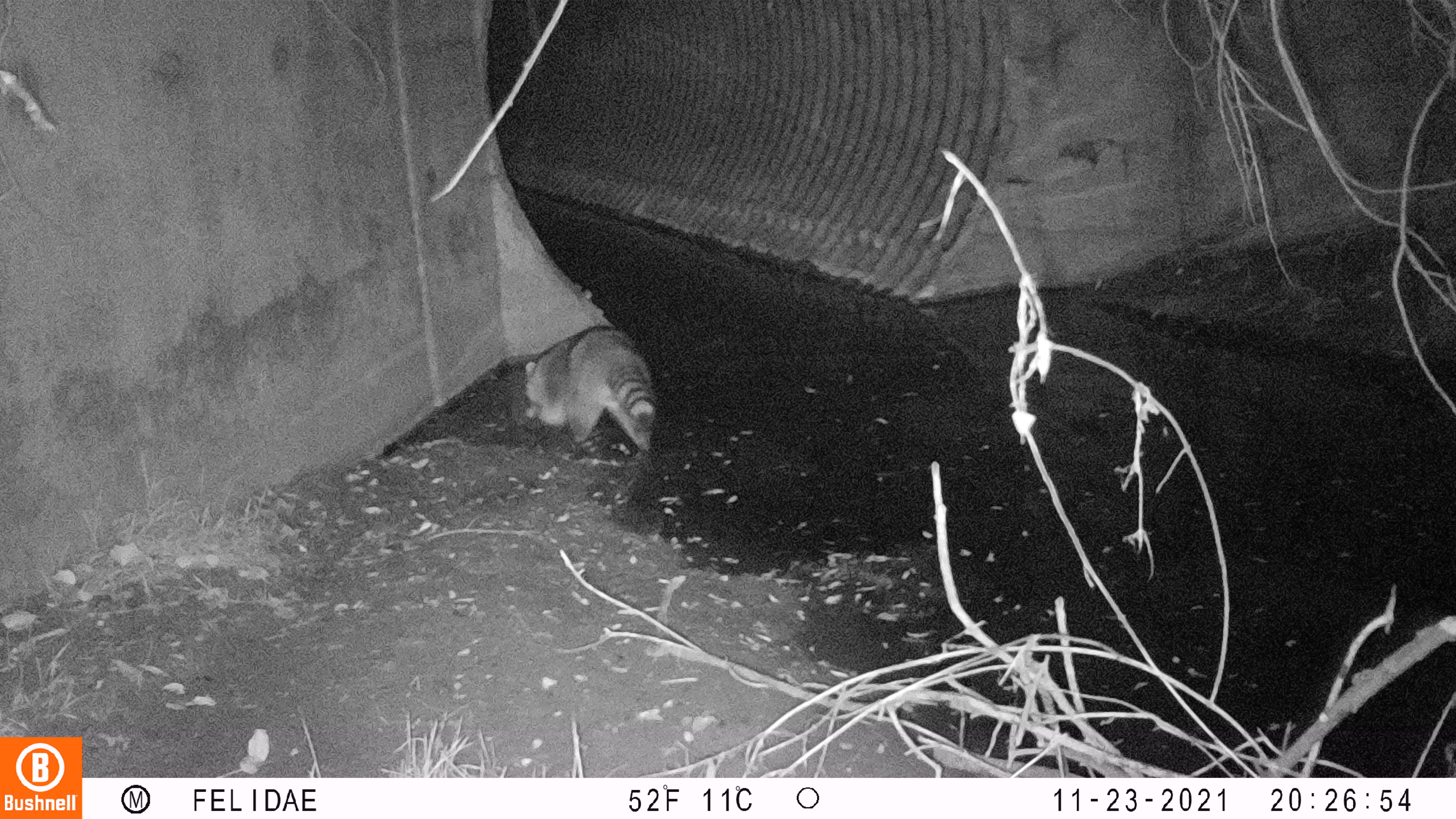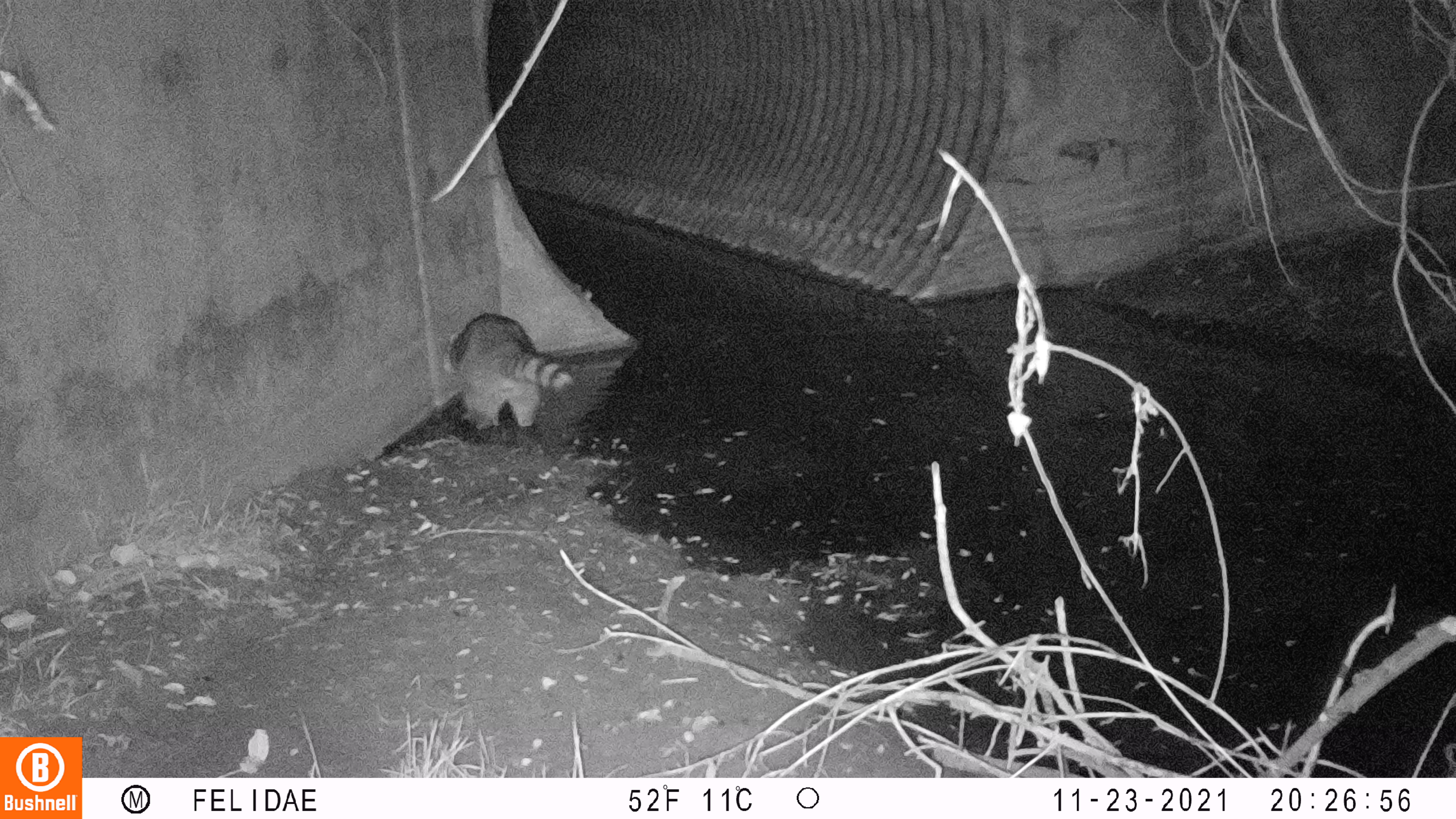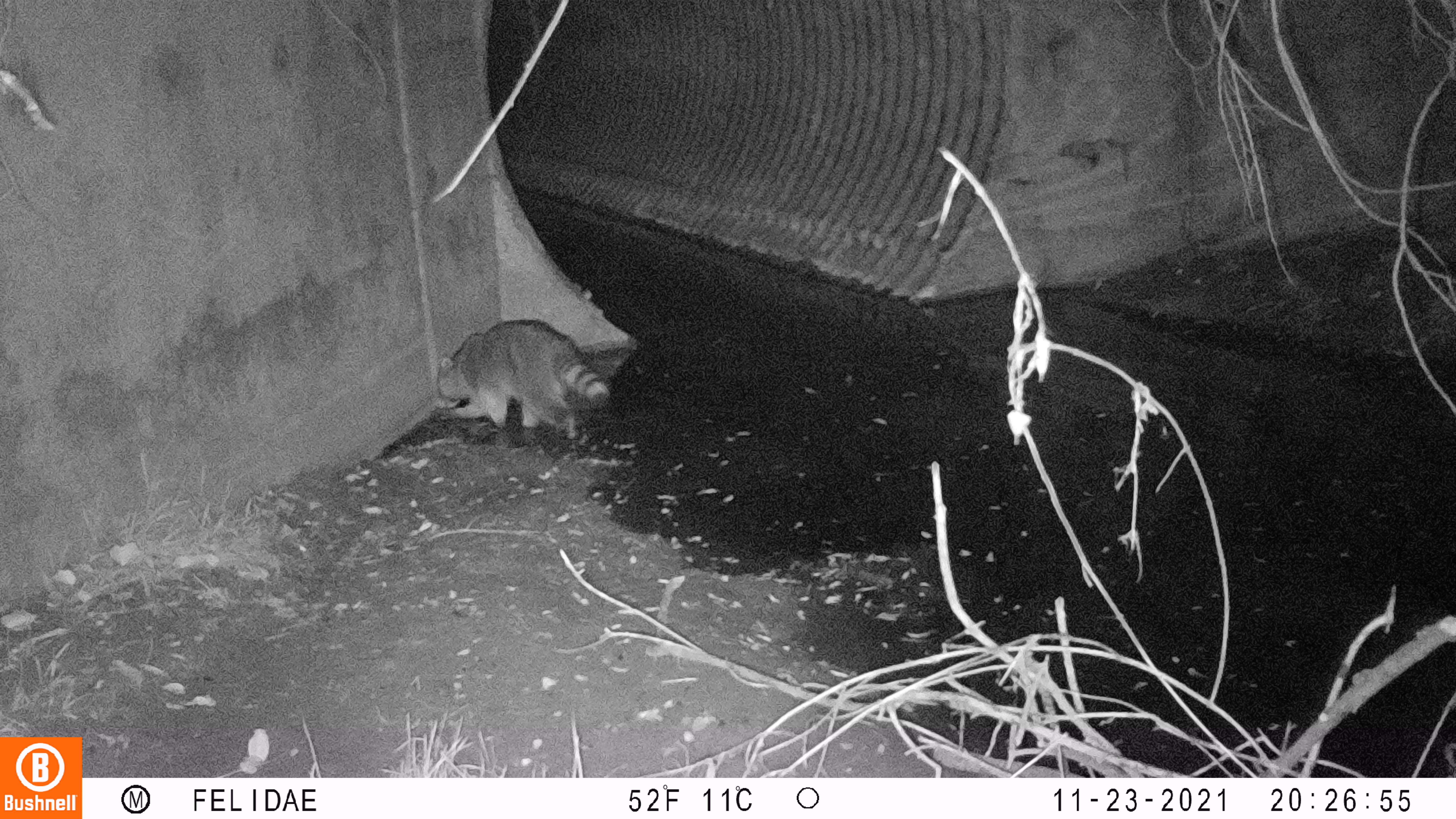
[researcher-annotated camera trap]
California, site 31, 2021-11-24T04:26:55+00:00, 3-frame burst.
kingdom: Animalia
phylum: Chordata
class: Mammalia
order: Carnivora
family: Procyonidae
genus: Procyon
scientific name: Procyon lotor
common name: raccoon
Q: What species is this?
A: Raccoon (Procyon lotor).